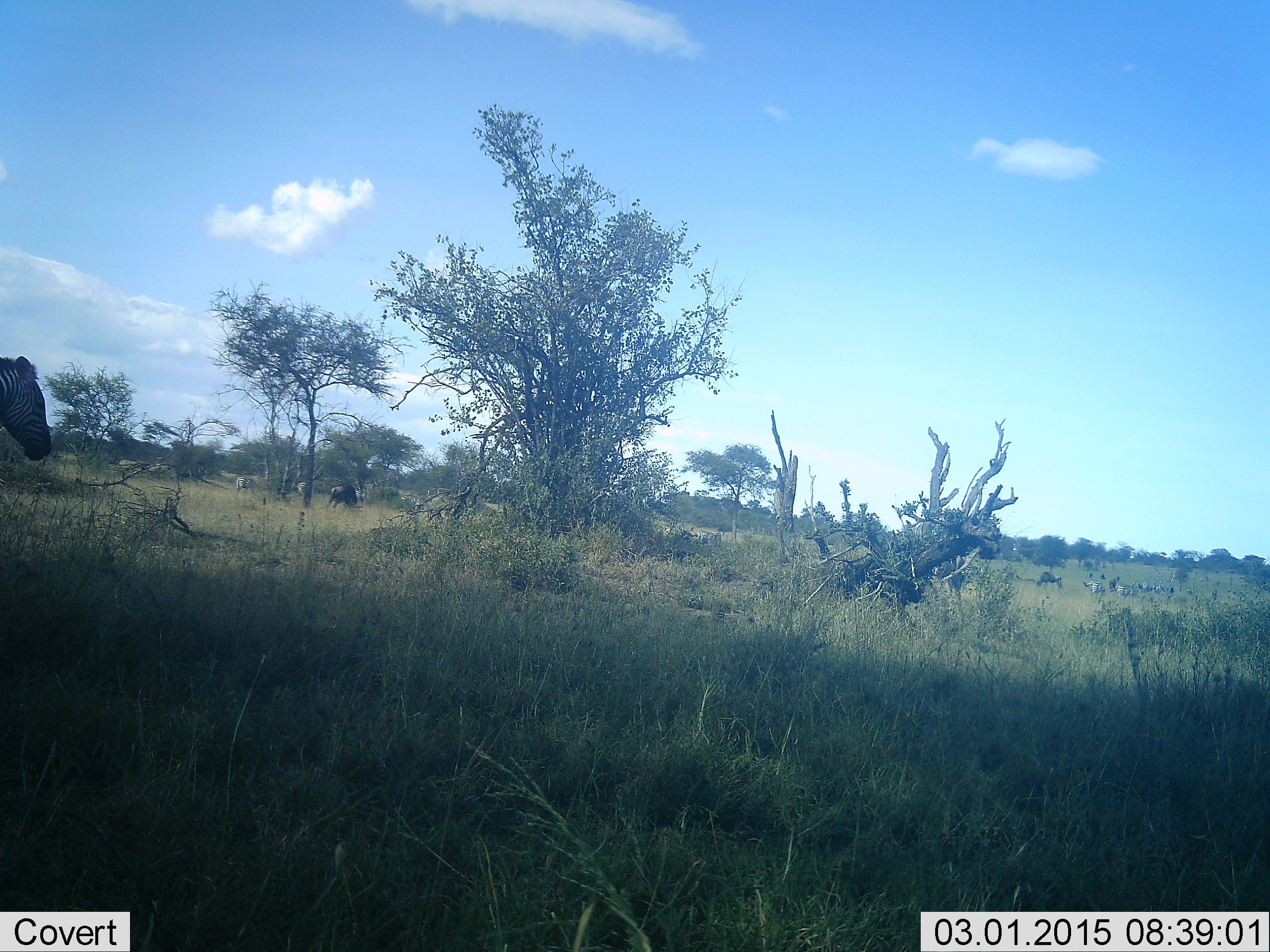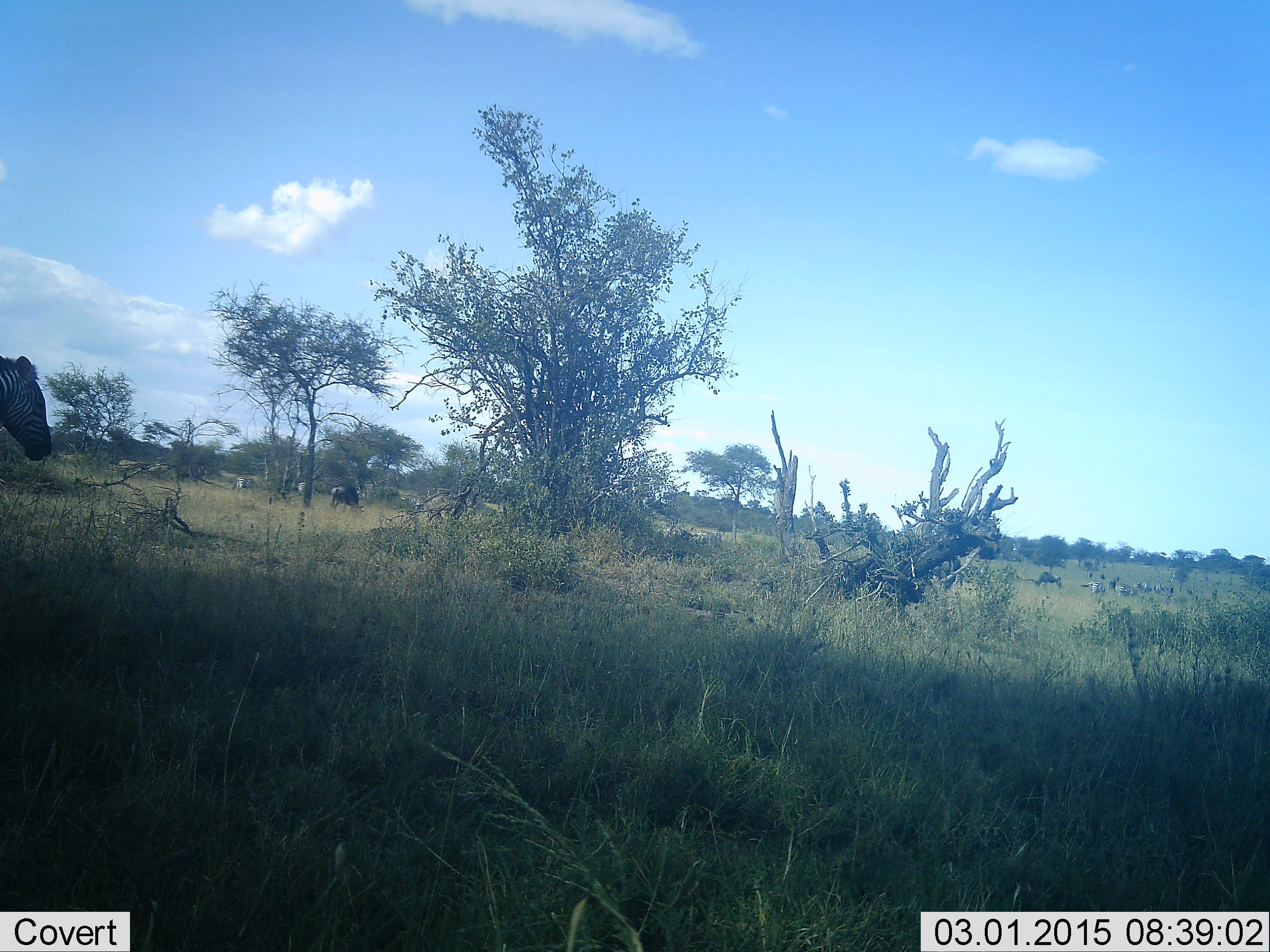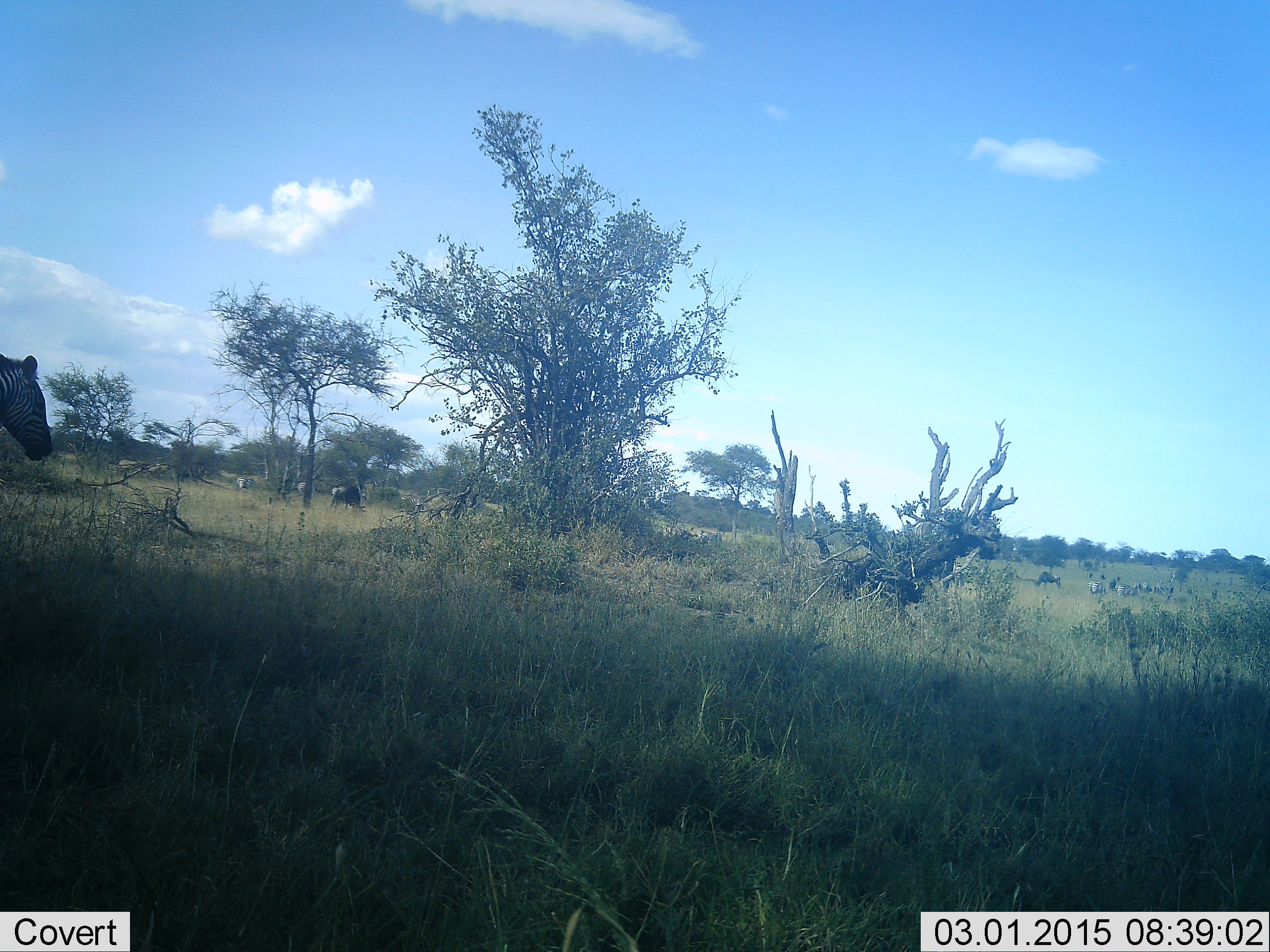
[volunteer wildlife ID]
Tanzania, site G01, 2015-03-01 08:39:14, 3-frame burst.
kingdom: Animalia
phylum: Chordata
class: Mammalia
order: Artiodactyla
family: Bovidae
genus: Connochaetes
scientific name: Connochaetes taurinus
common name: blue wildebeest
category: wildebeest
Wildebeest (blue wildebeest) (Connochaetes taurinus), count 4. Behavior (volunteer vote fractions): standing 50%, resting 10%, moving 10%, interacting 0%. Young present (vote fraction): 0%. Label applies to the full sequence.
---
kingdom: Animalia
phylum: Chordata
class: Mammalia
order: Perissodactyla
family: Equidae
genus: Equus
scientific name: Equus quagga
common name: plains zebra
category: zebra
Zebra (plains zebra) (Equus quagga), count 1. Behavior (volunteer vote fractions): standing 88%, resting 6%, moving 18%, interacting 0%. Young present (vote fraction): 0%. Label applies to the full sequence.